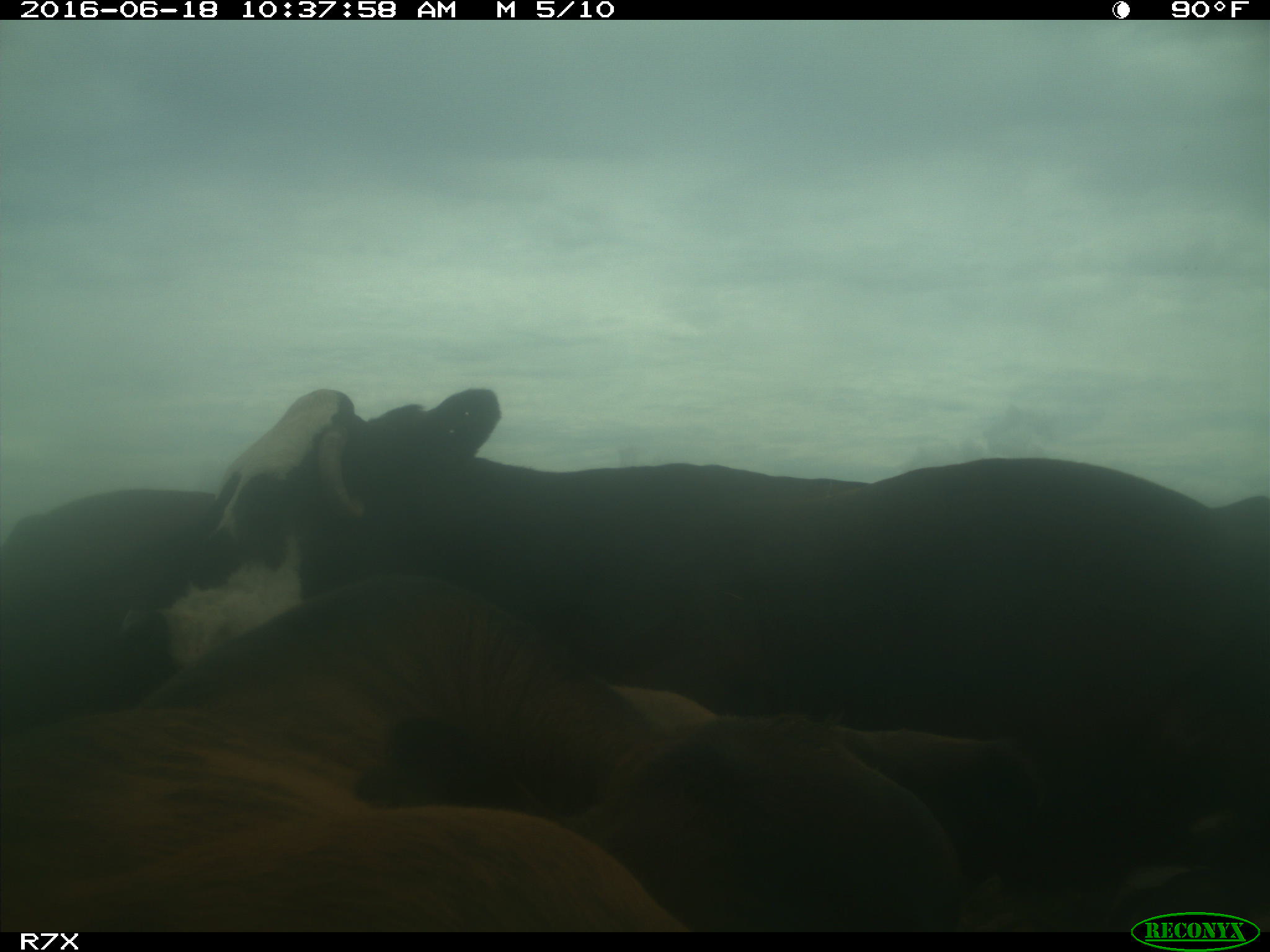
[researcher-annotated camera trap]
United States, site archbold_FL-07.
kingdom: Animalia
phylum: Chordata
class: Mammalia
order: Artiodactyla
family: Bovidae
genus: Bos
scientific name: Bos taurus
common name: domestic cow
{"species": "Bos taurus (domestic cow)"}